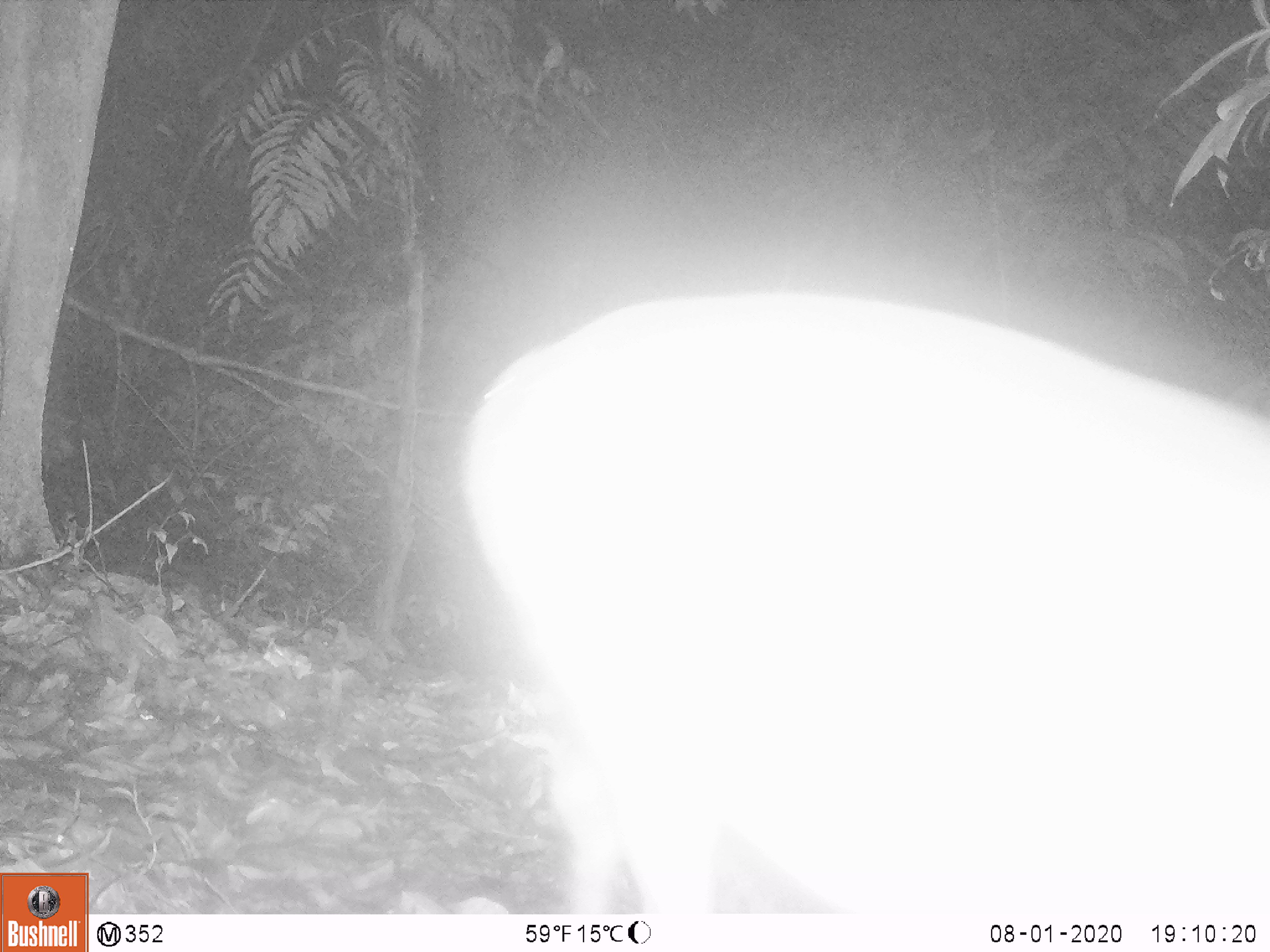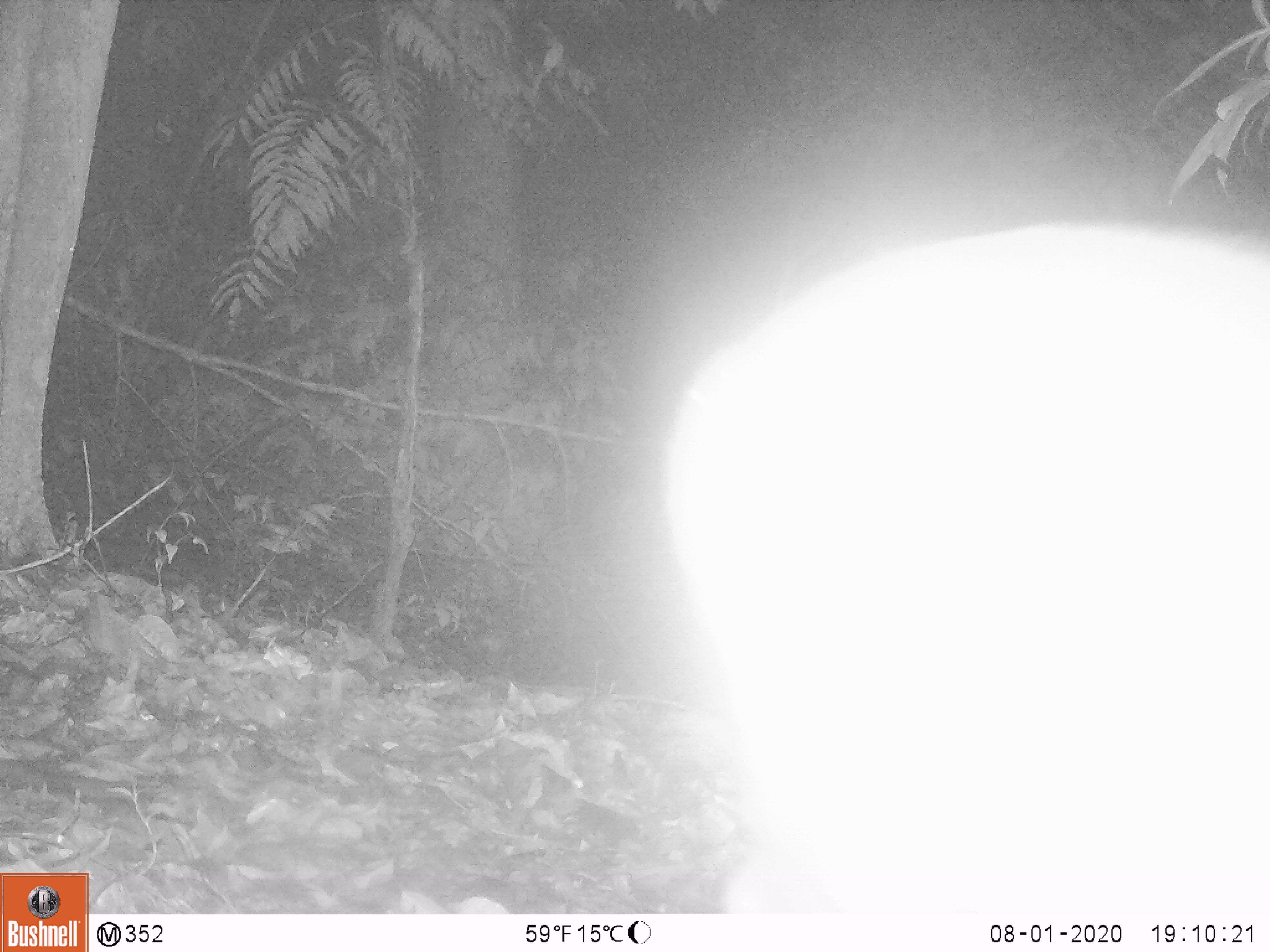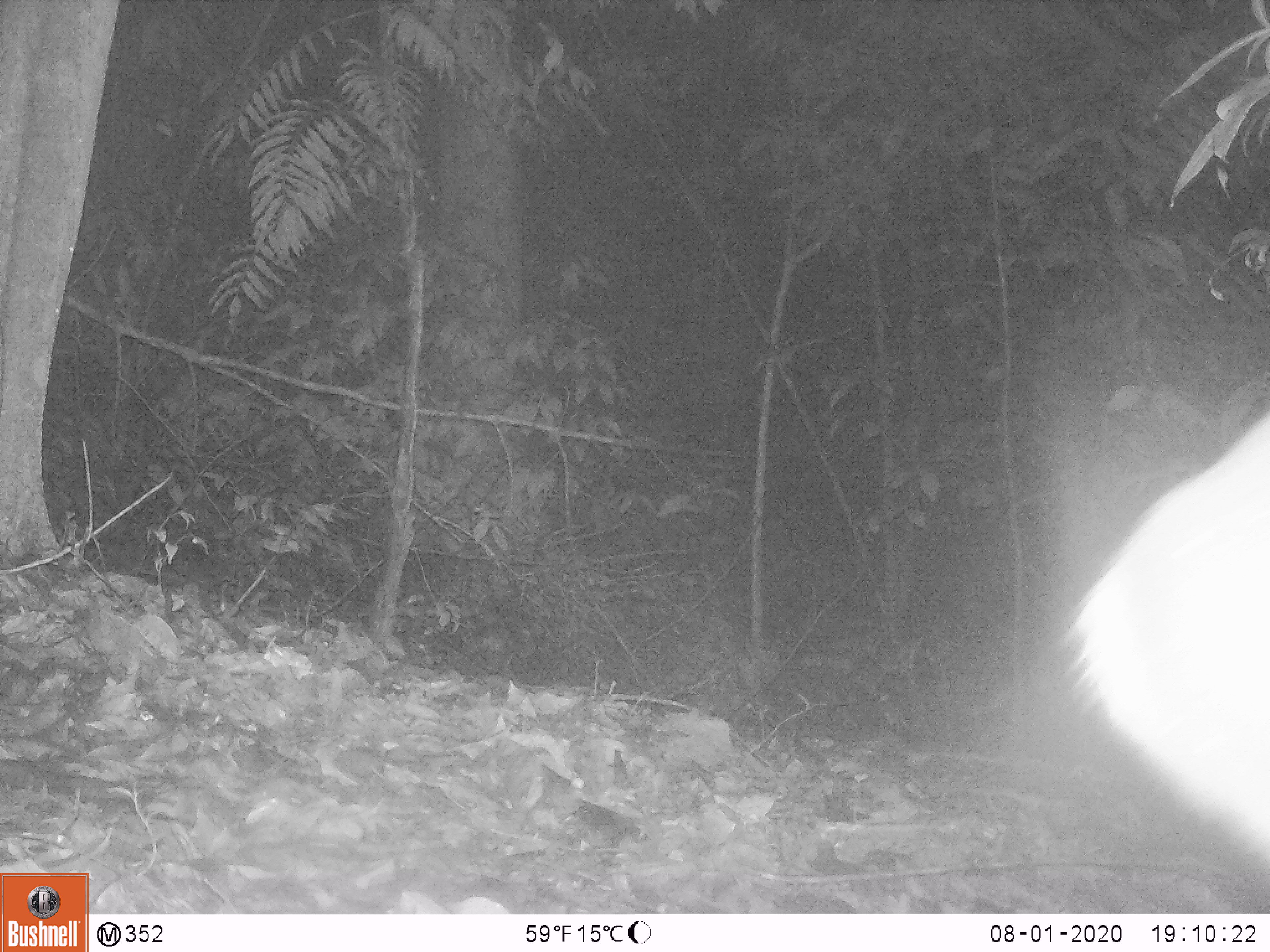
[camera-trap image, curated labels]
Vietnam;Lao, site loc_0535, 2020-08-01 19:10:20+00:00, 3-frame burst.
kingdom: Animalia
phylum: Chordata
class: Mammalia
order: Artiodactyla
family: Cervidae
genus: Muntiacus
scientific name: Muntiacus vuquangensis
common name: large-antlered muntjac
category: large antlered muntjac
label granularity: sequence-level